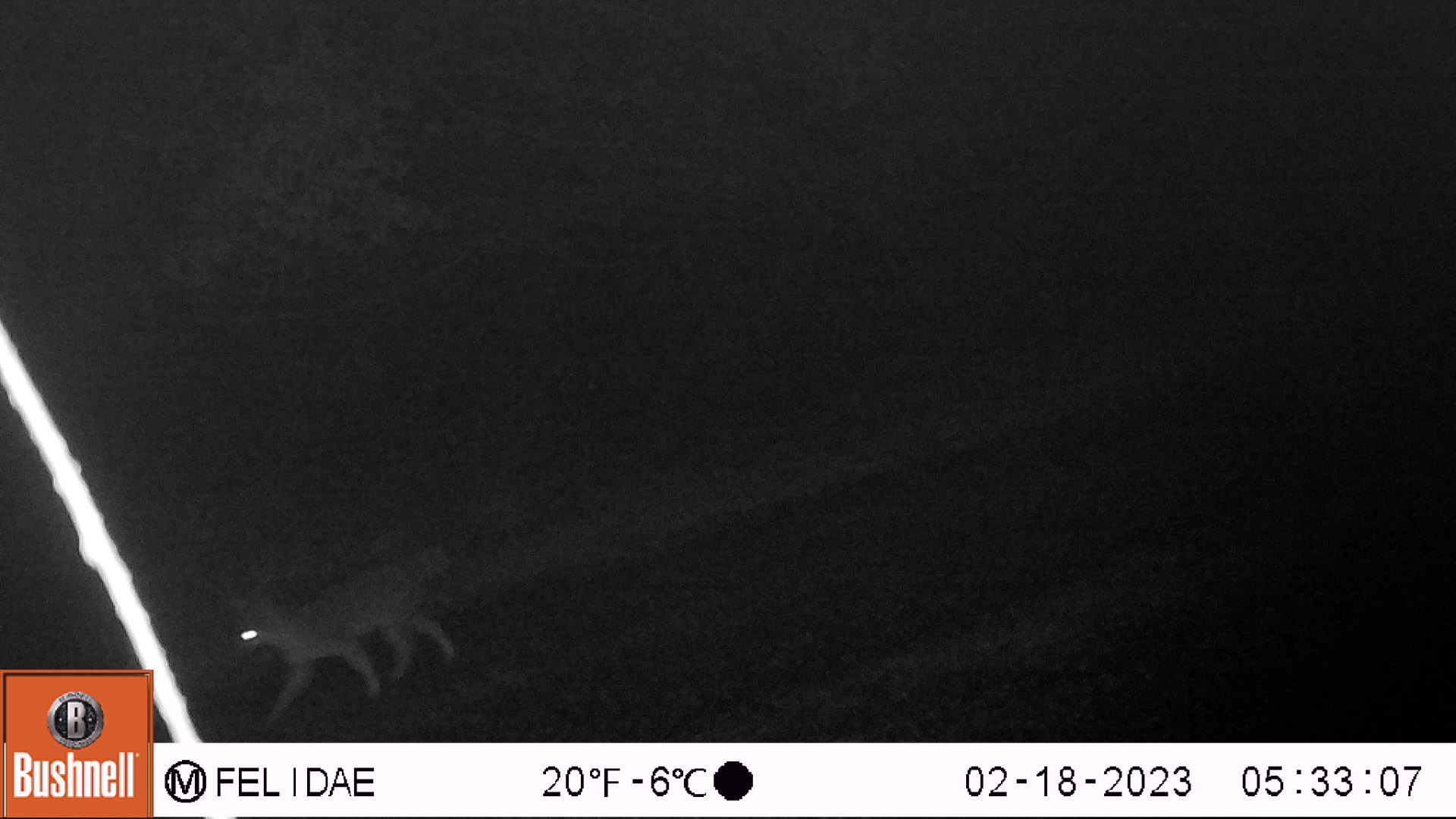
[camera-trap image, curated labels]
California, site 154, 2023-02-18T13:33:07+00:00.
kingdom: Animalia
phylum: Chordata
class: Mammalia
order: Carnivora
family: Canidae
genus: Urocyon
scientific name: Urocyon cinereoargenteus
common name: gray fox